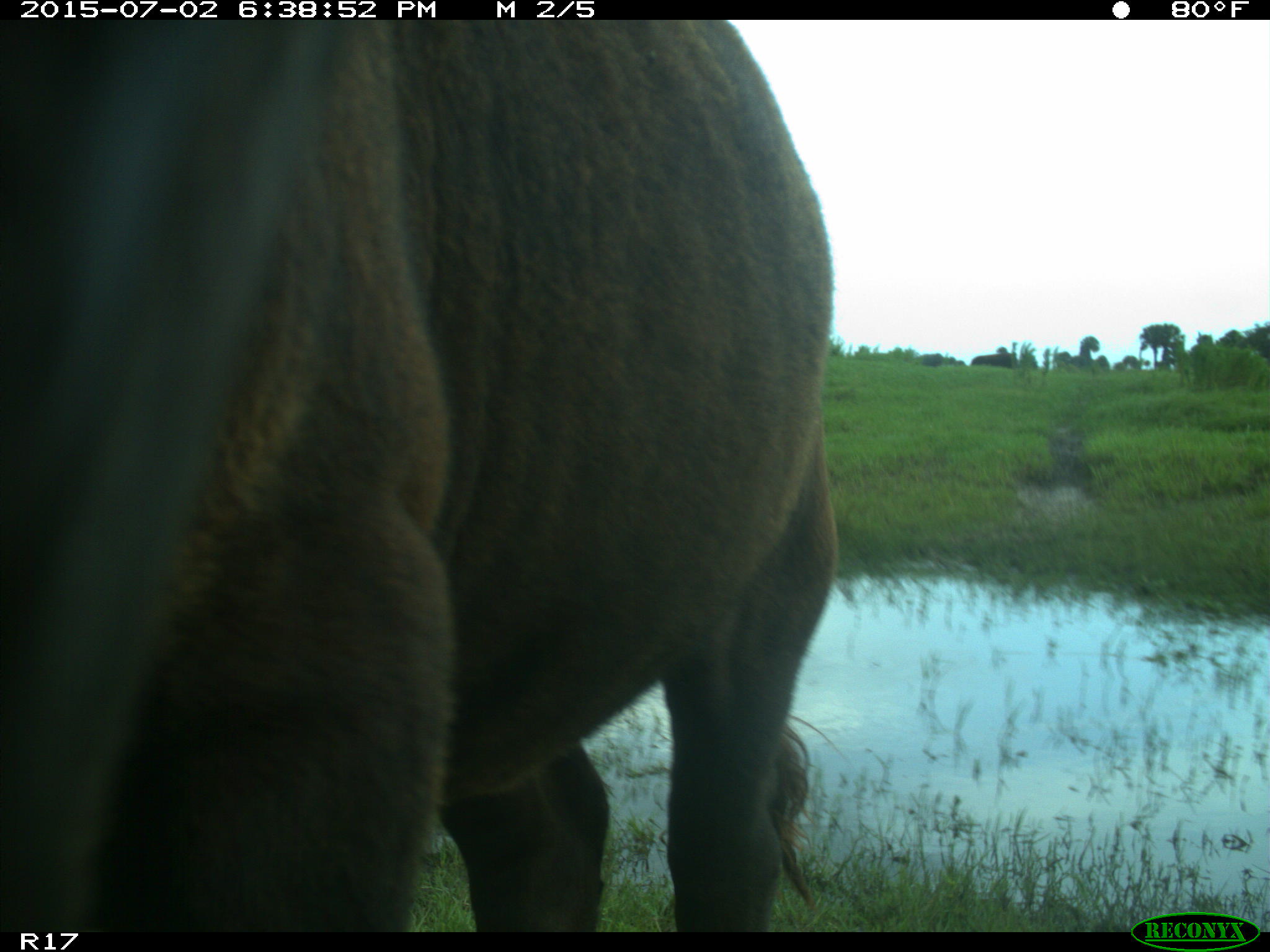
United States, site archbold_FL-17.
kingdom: Animalia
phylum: Chordata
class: Mammalia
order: Artiodactyla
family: Bovidae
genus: Bos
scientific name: Bos taurus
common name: domestic cow